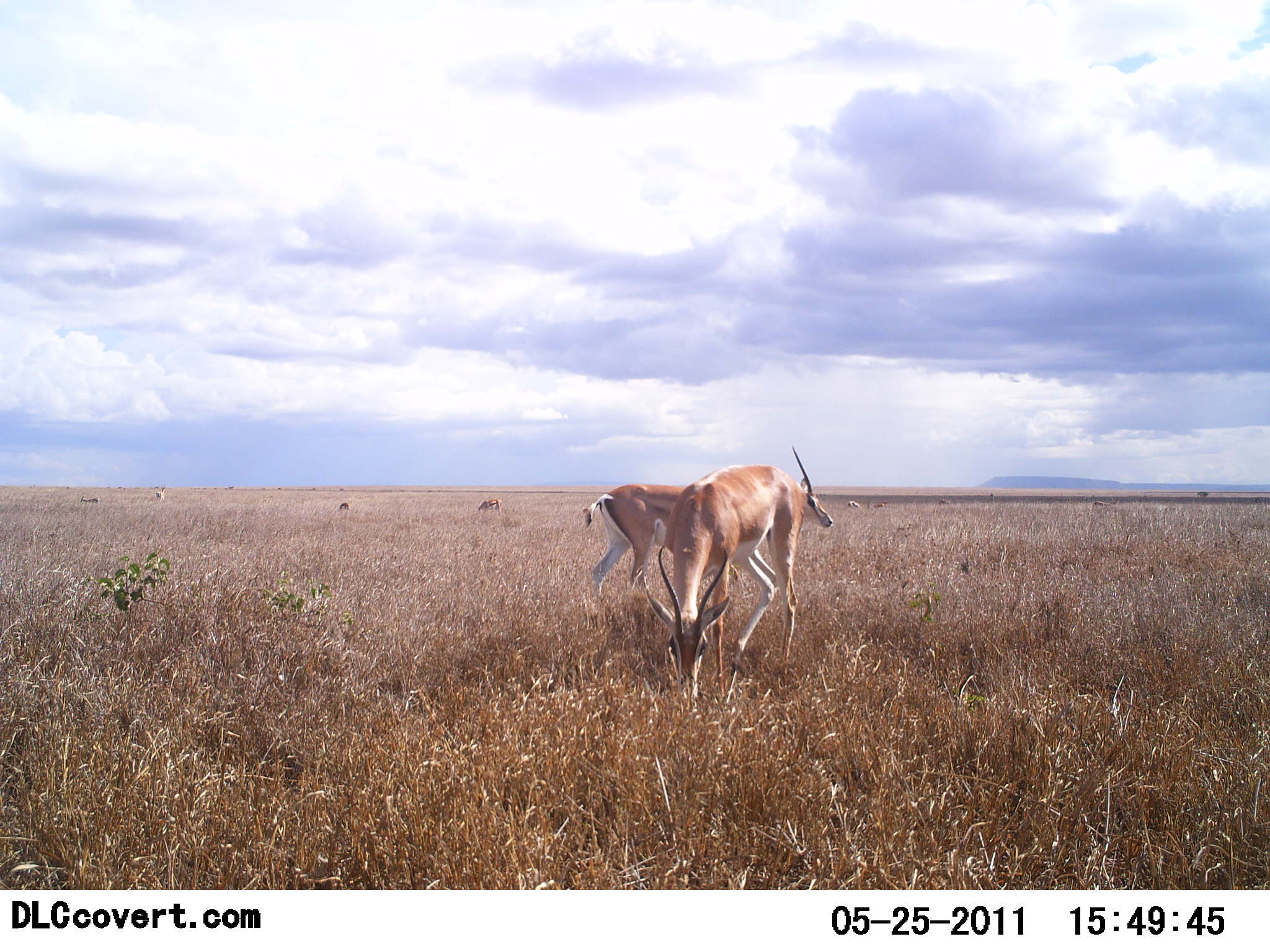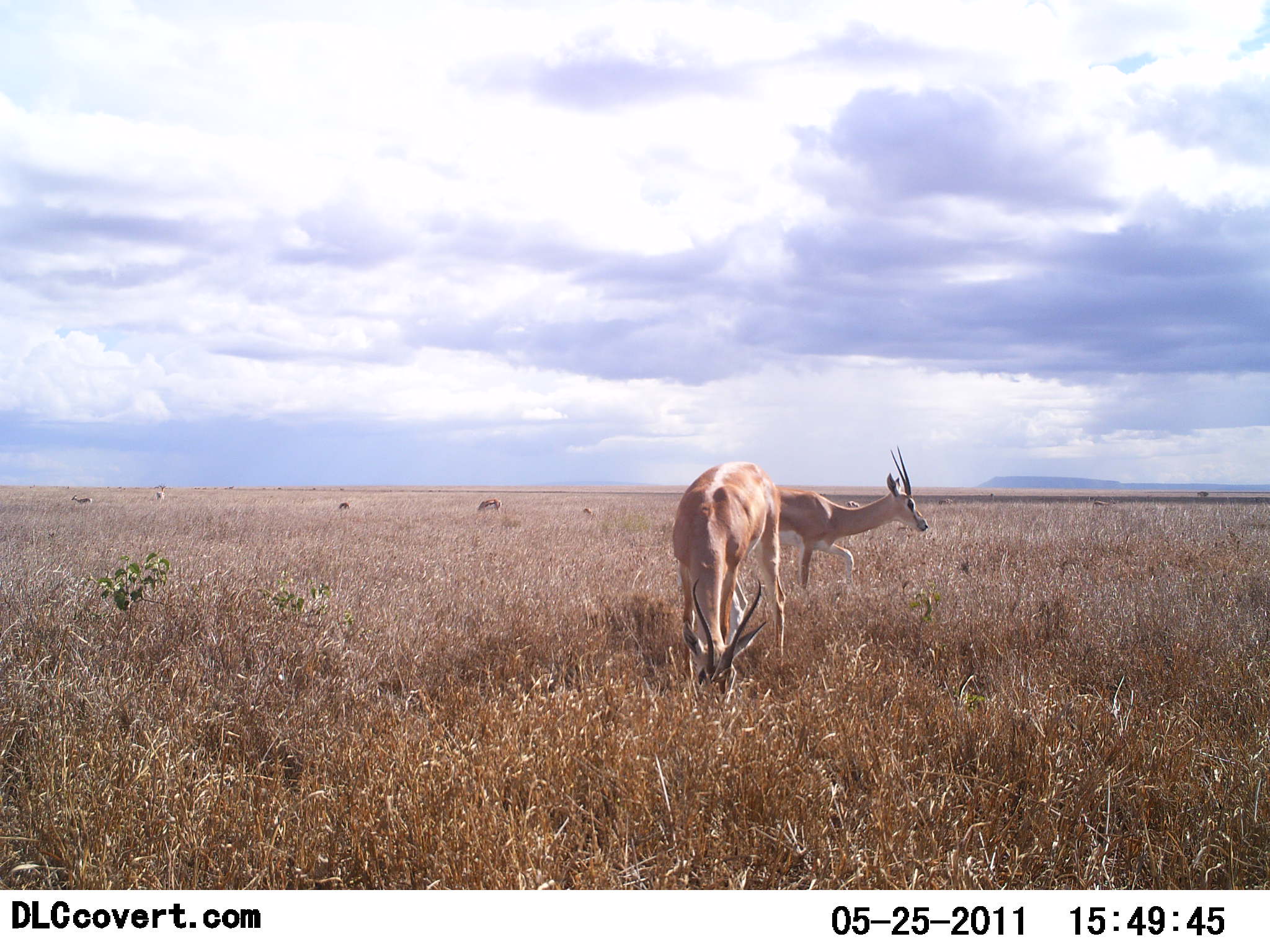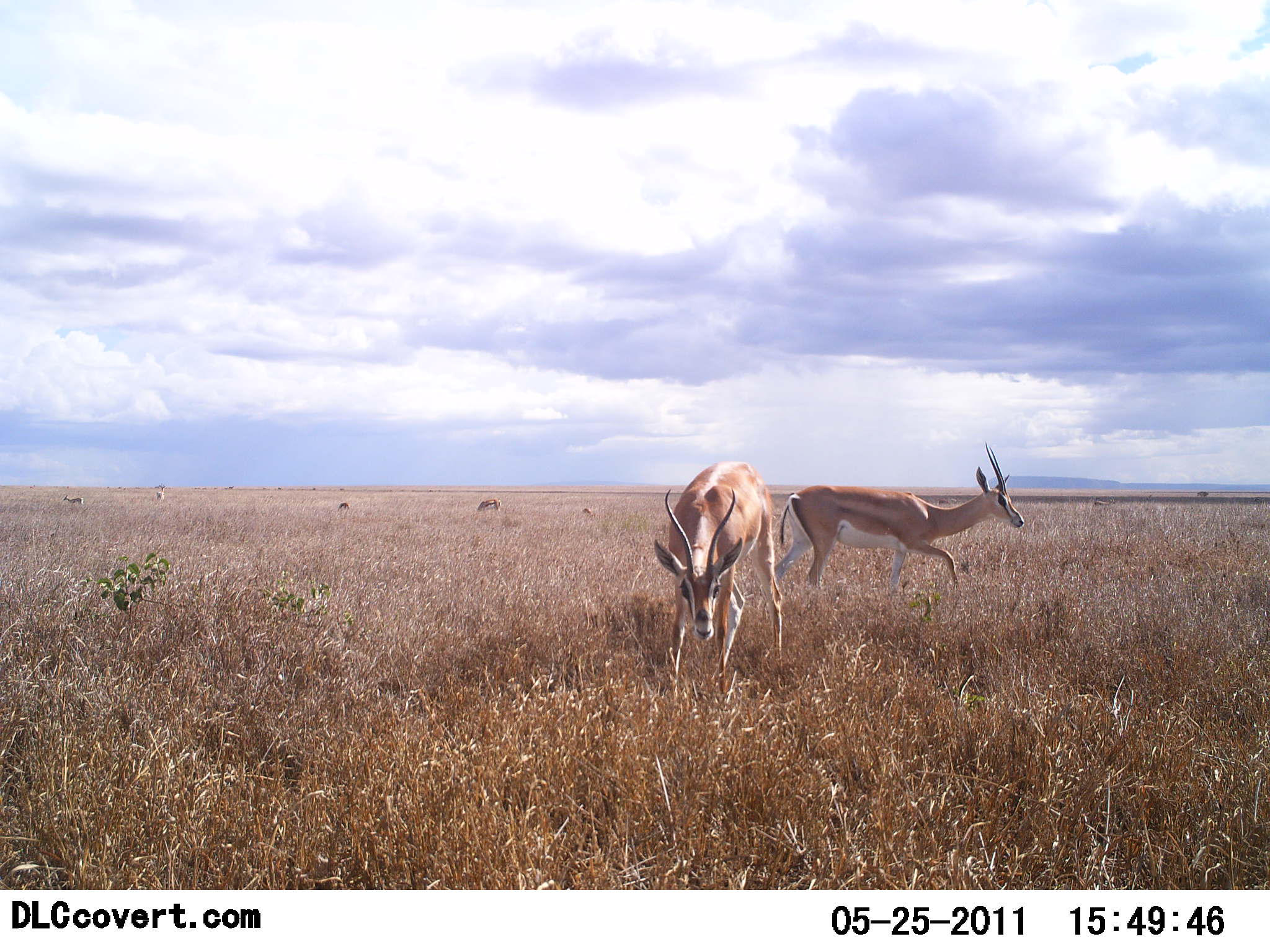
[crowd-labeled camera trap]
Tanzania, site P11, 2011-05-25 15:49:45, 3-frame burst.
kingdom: Animalia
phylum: Chordata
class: Mammalia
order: Artiodactyla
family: Bovidae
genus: Nanger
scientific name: Nanger granti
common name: grant's gazelle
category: gazellegrants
Gazellegrants (grant's gazelle) (Nanger granti), count 2. Behavior (volunteer vote fractions): standing 33%, resting 0%, moving 83%, interacting 0%. Young present (vote fraction): 0%. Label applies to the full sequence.